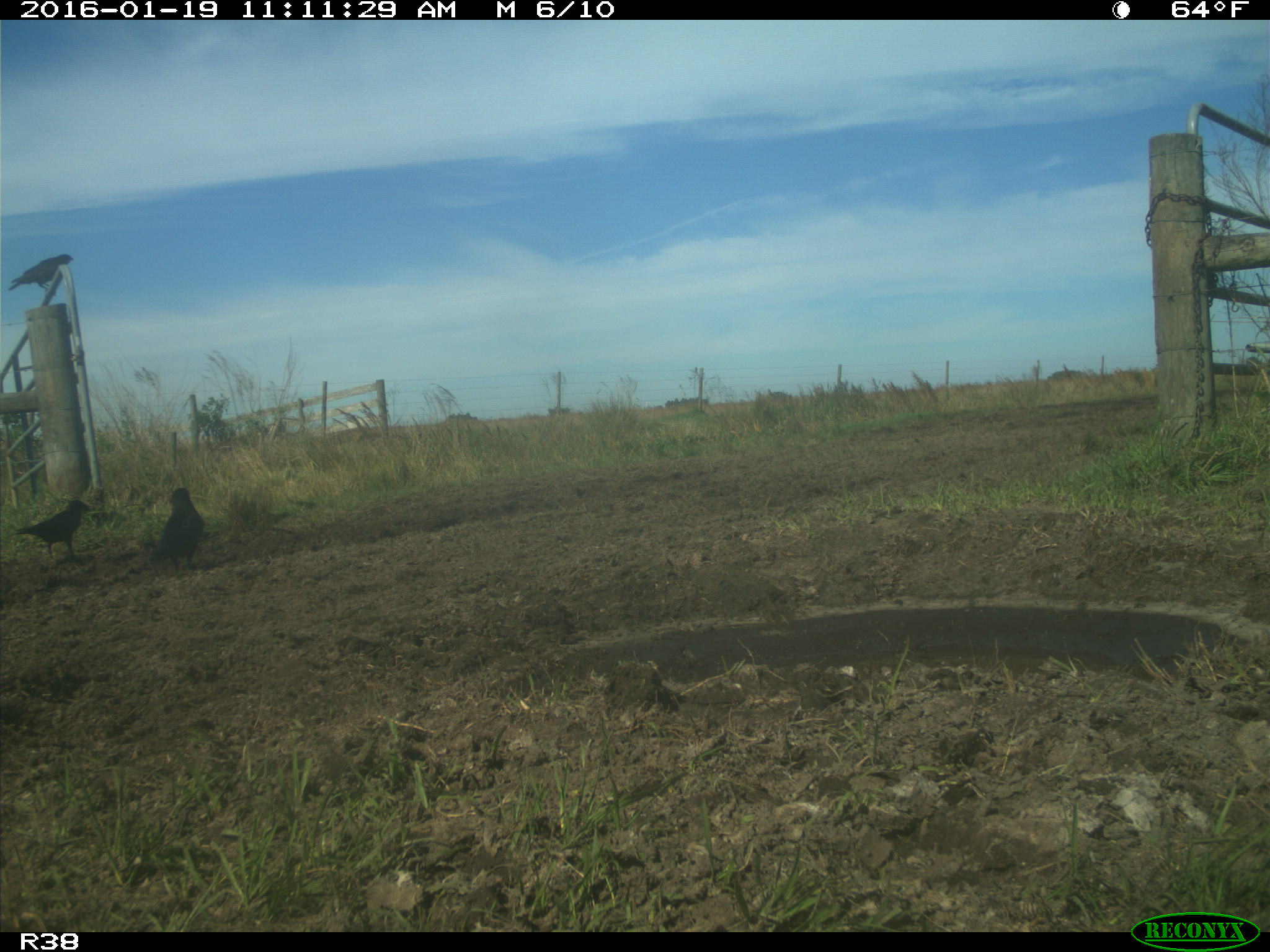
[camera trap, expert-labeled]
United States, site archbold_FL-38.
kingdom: Animalia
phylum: Chordata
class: Aves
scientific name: Aves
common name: birds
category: unidentified bird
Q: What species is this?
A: Unidentified bird (birds) (Aves).